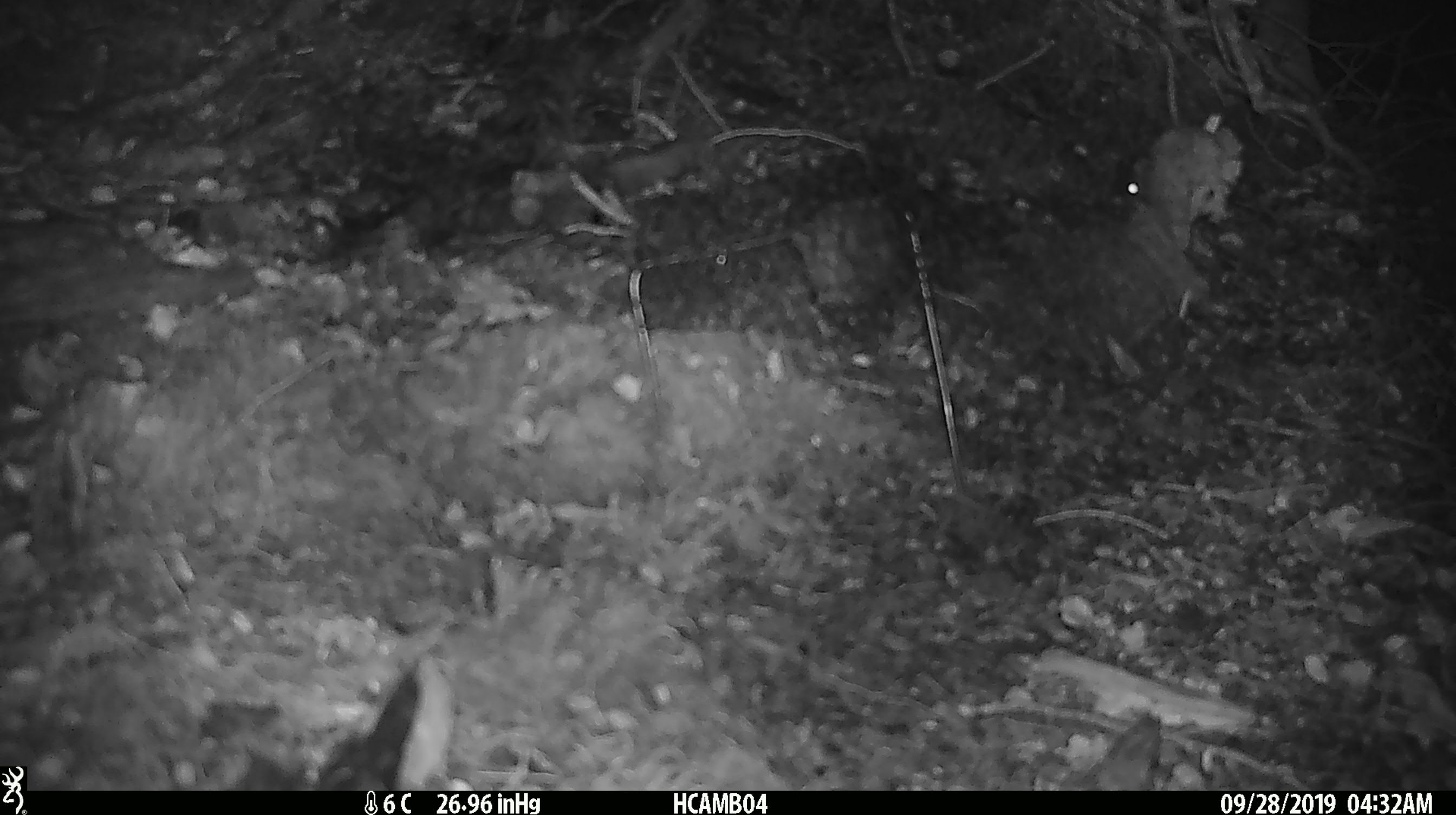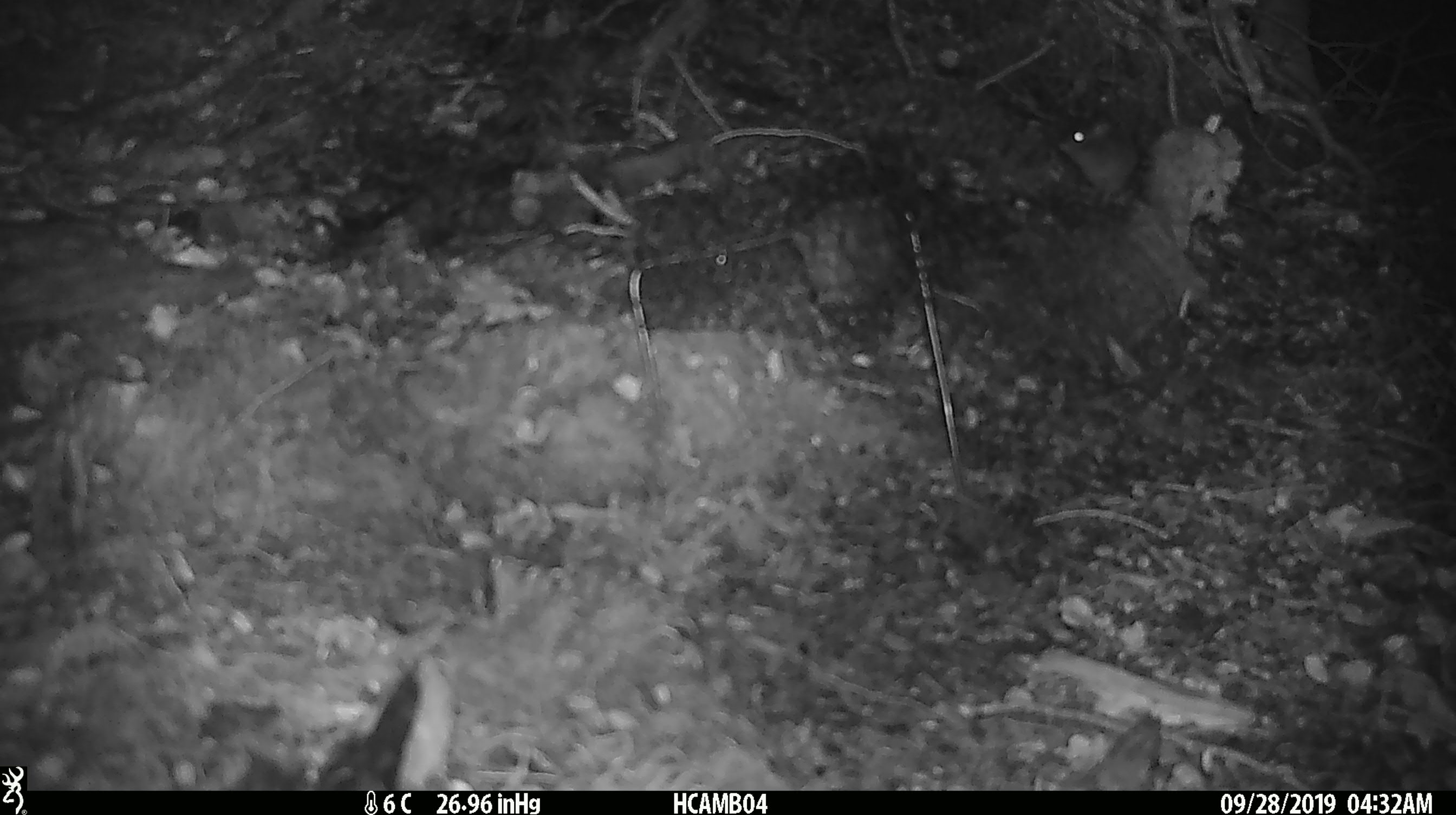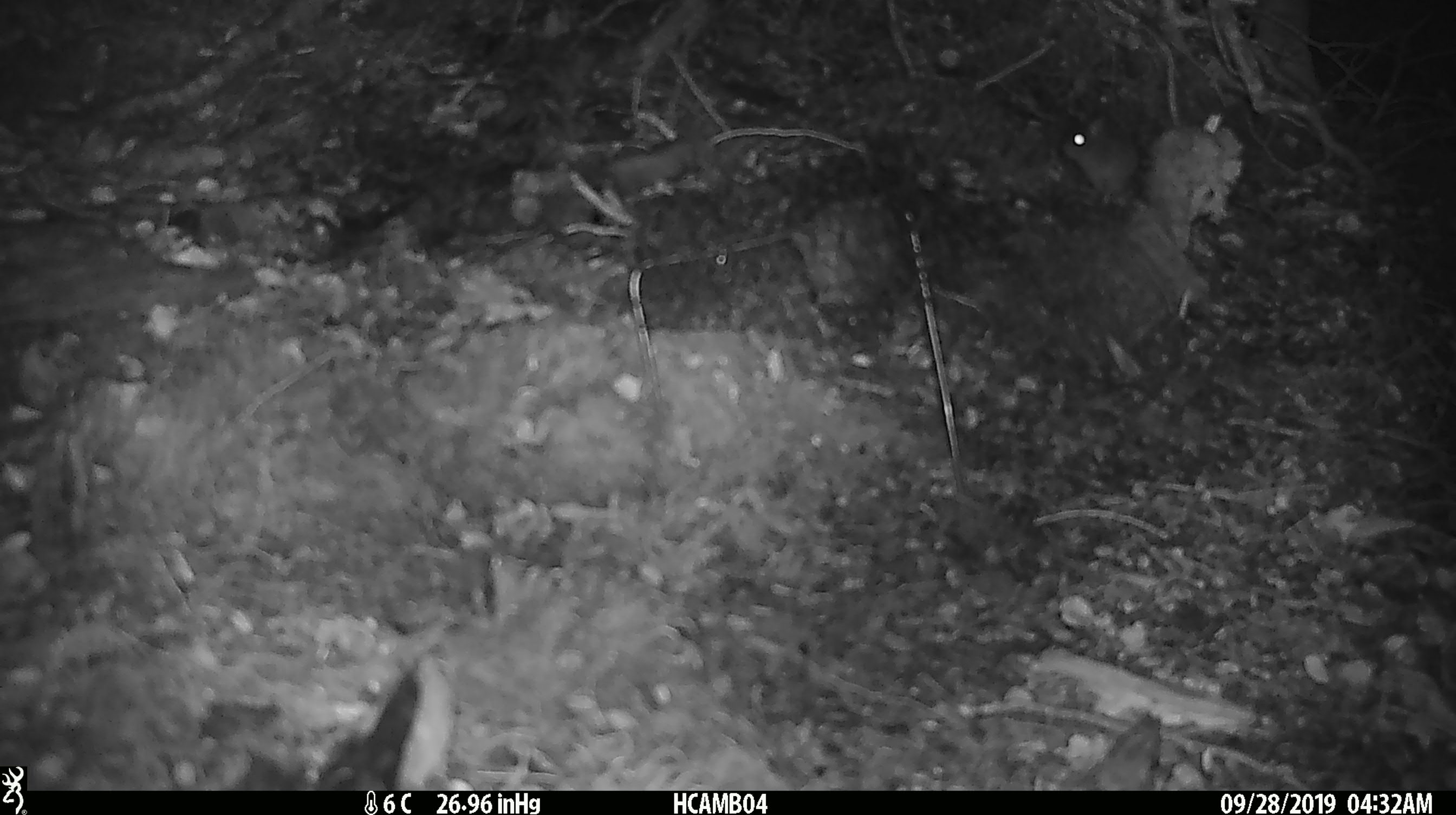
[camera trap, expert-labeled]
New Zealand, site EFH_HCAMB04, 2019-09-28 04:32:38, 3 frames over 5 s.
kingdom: Animalia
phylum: Chordata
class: Mammalia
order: Rodentia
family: Muridae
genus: Mus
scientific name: Mus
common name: mouse